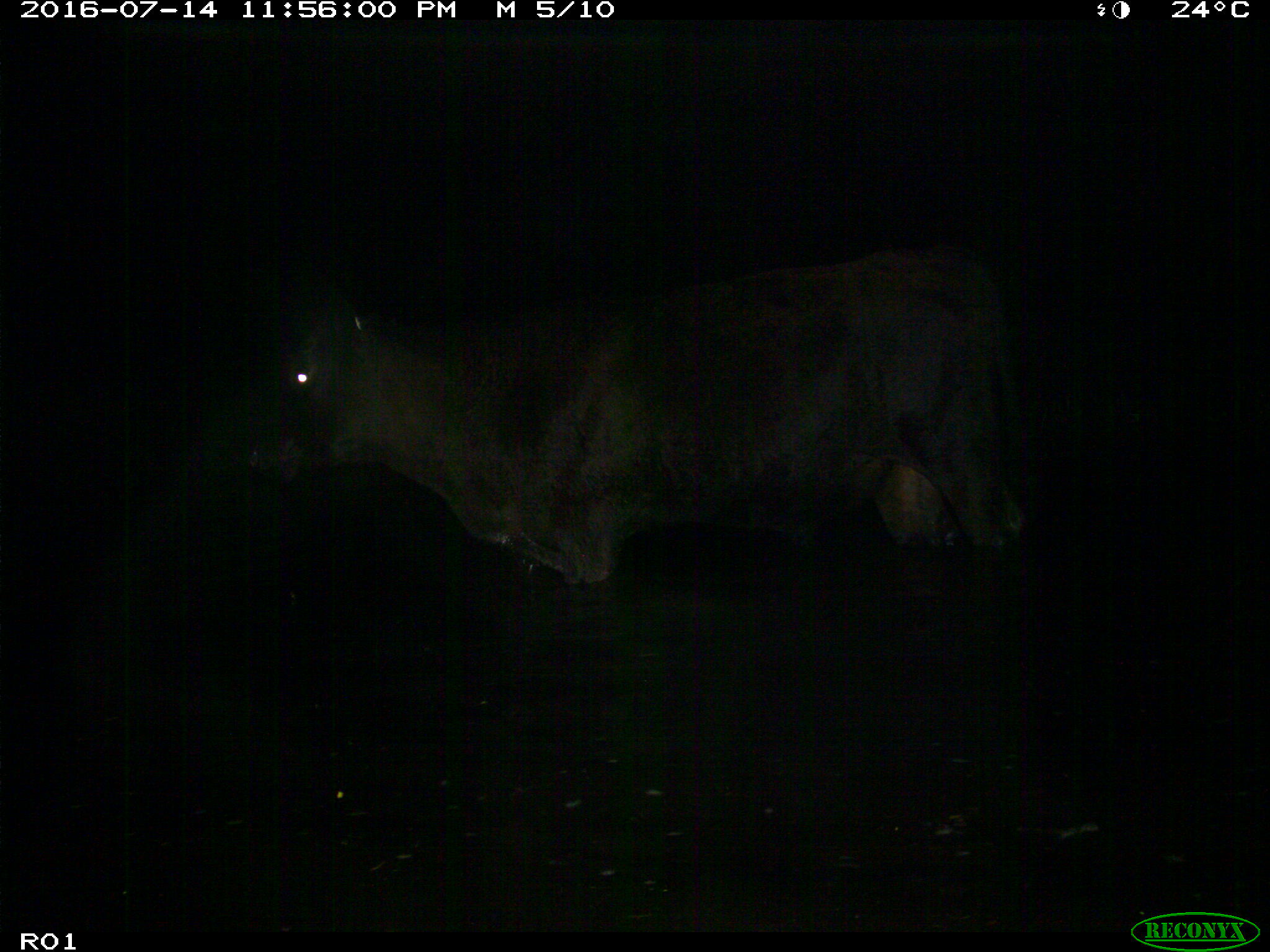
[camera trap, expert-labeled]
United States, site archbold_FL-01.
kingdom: Animalia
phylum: Chordata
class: Mammalia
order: Artiodactyla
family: Bovidae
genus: Bos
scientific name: Bos taurus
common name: domestic cow